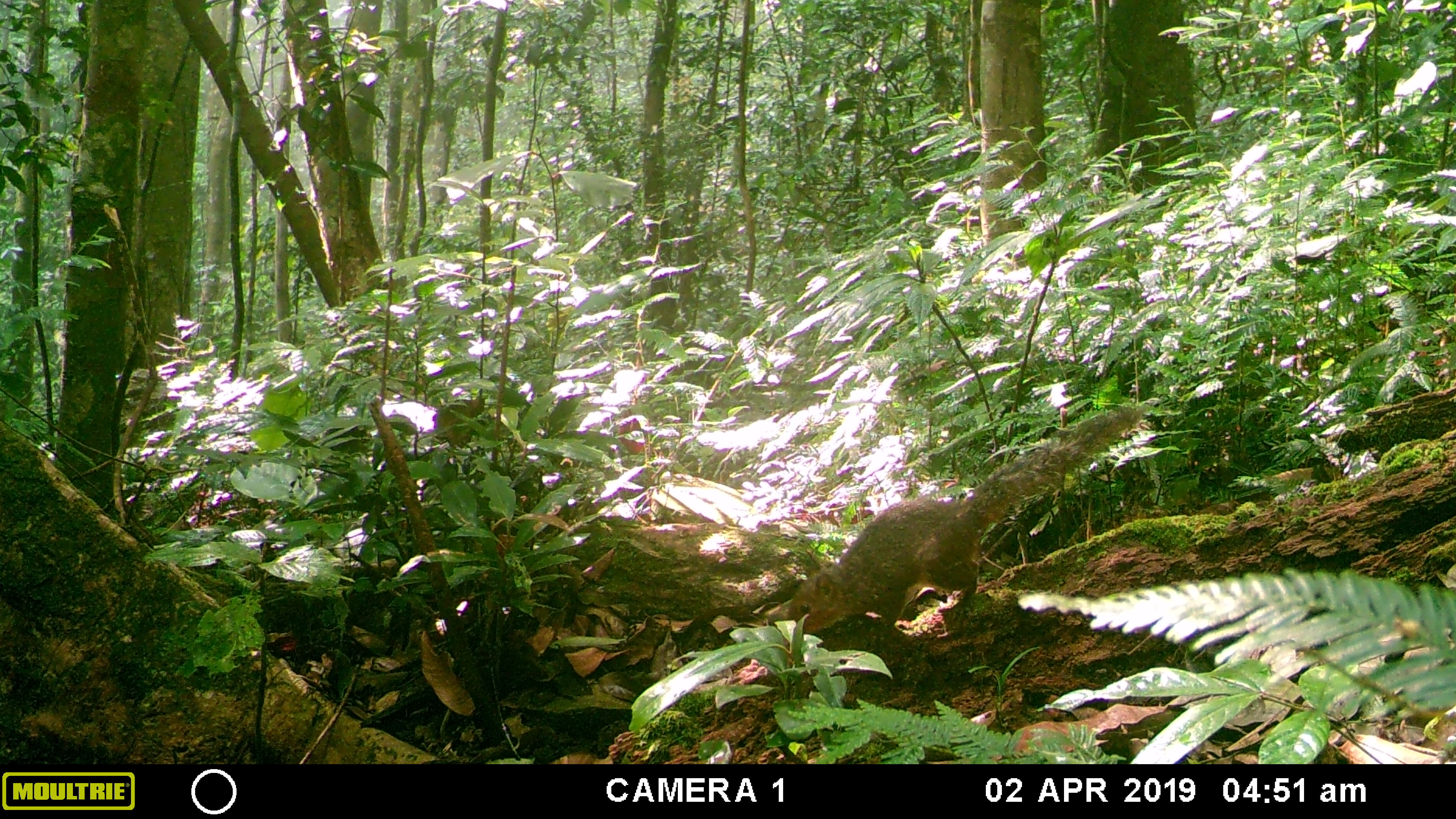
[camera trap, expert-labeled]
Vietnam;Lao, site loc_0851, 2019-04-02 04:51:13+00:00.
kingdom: Animalia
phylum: Chordata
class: Mammalia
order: Rodentia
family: Sciuridae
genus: Dremomys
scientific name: Dremomys rufigenis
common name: red-cheeked squirrel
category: red cheeked squirrel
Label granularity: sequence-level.